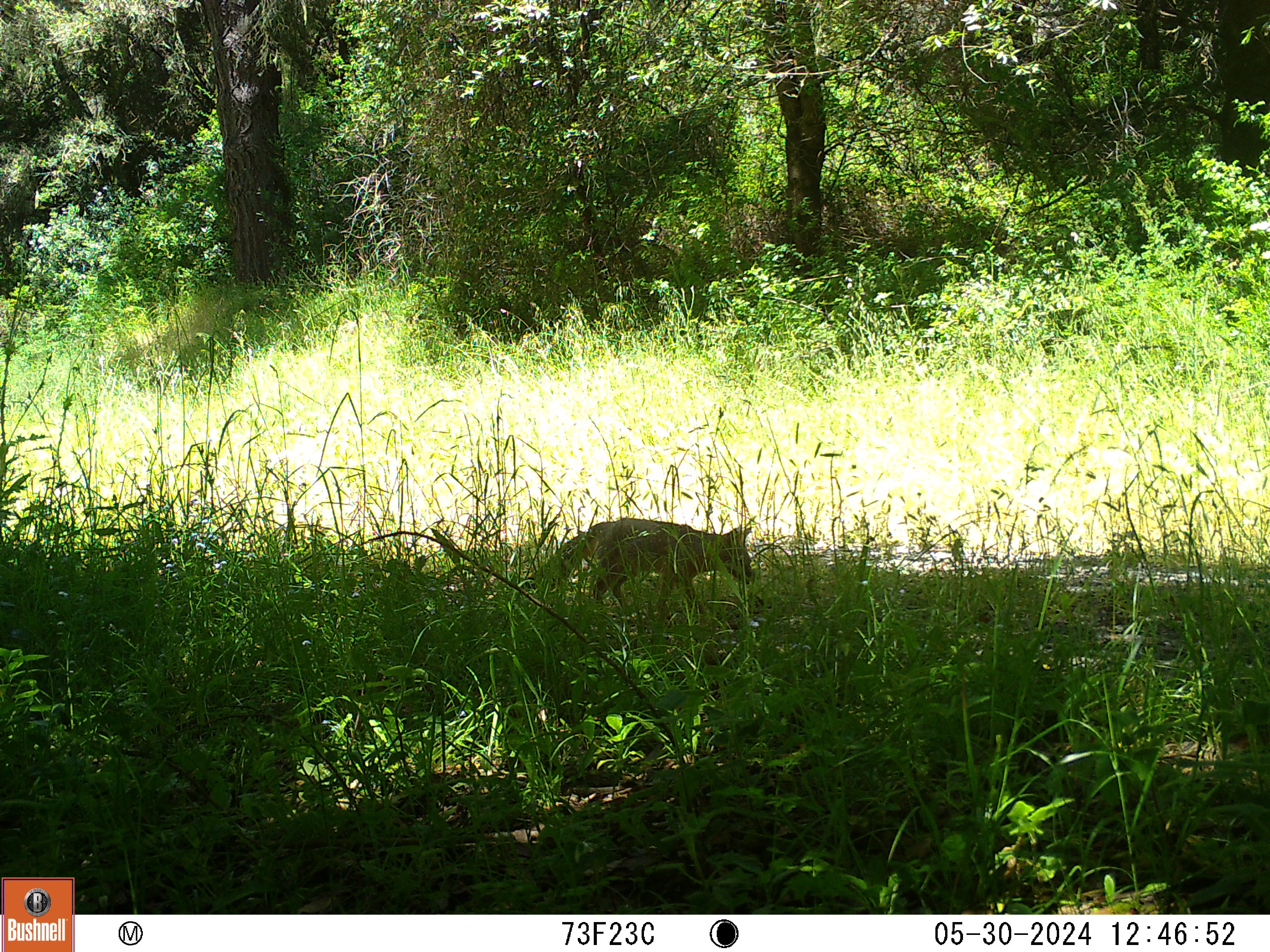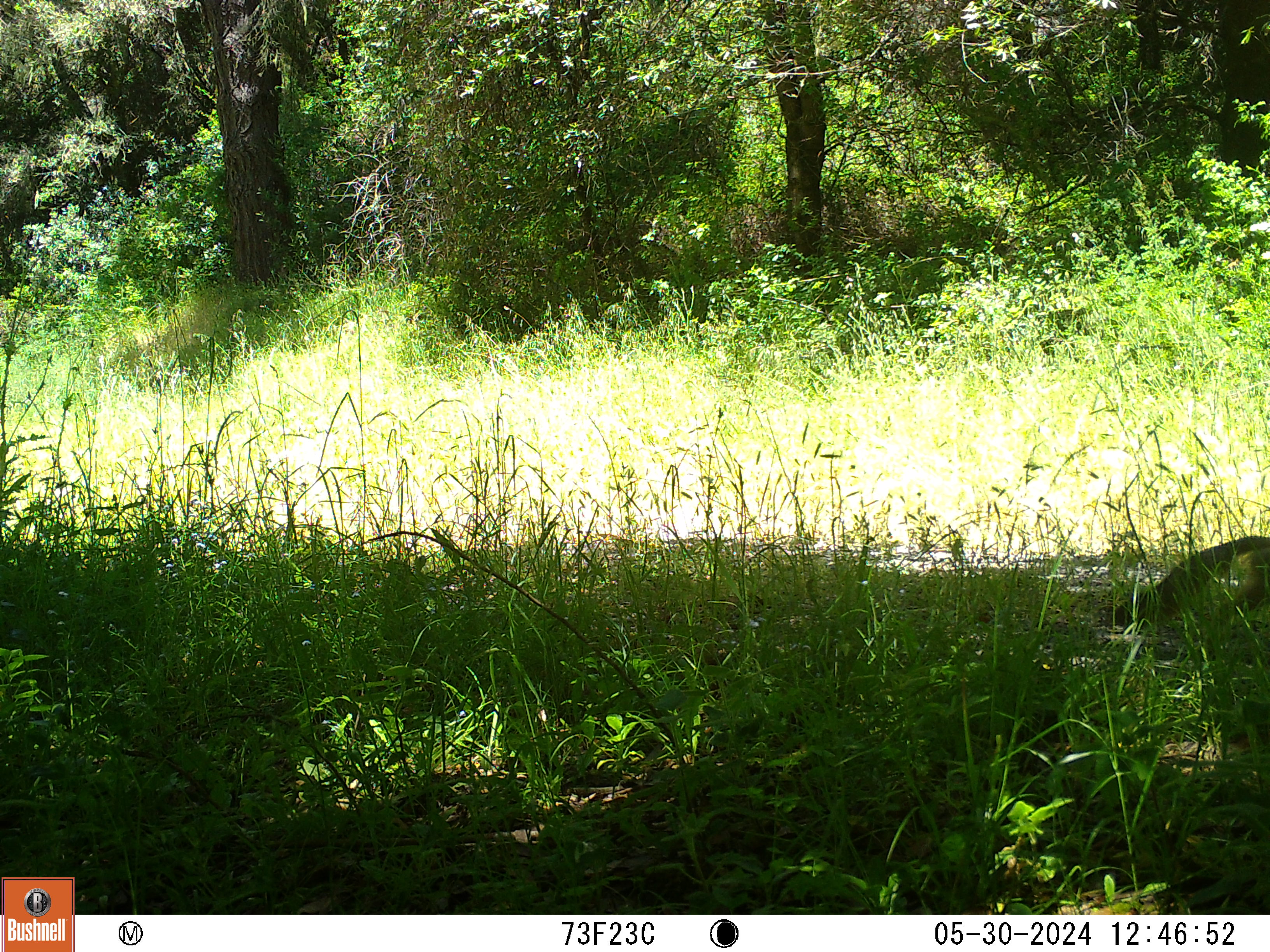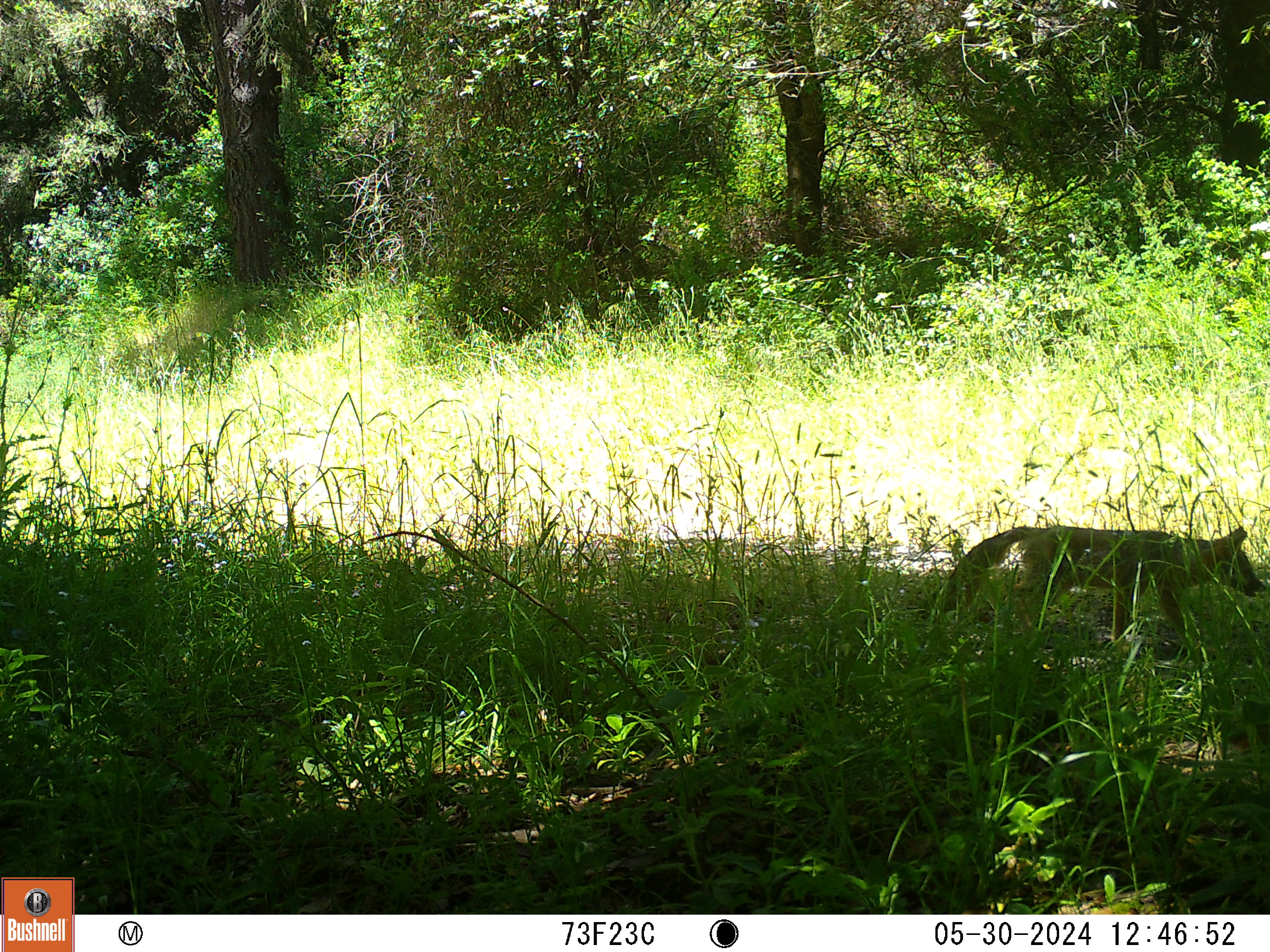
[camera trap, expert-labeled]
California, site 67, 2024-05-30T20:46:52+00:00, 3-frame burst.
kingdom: Animalia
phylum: Chordata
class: Mammalia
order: Carnivora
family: Canidae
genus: Urocyon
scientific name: Urocyon cinereoargenteus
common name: gray fox